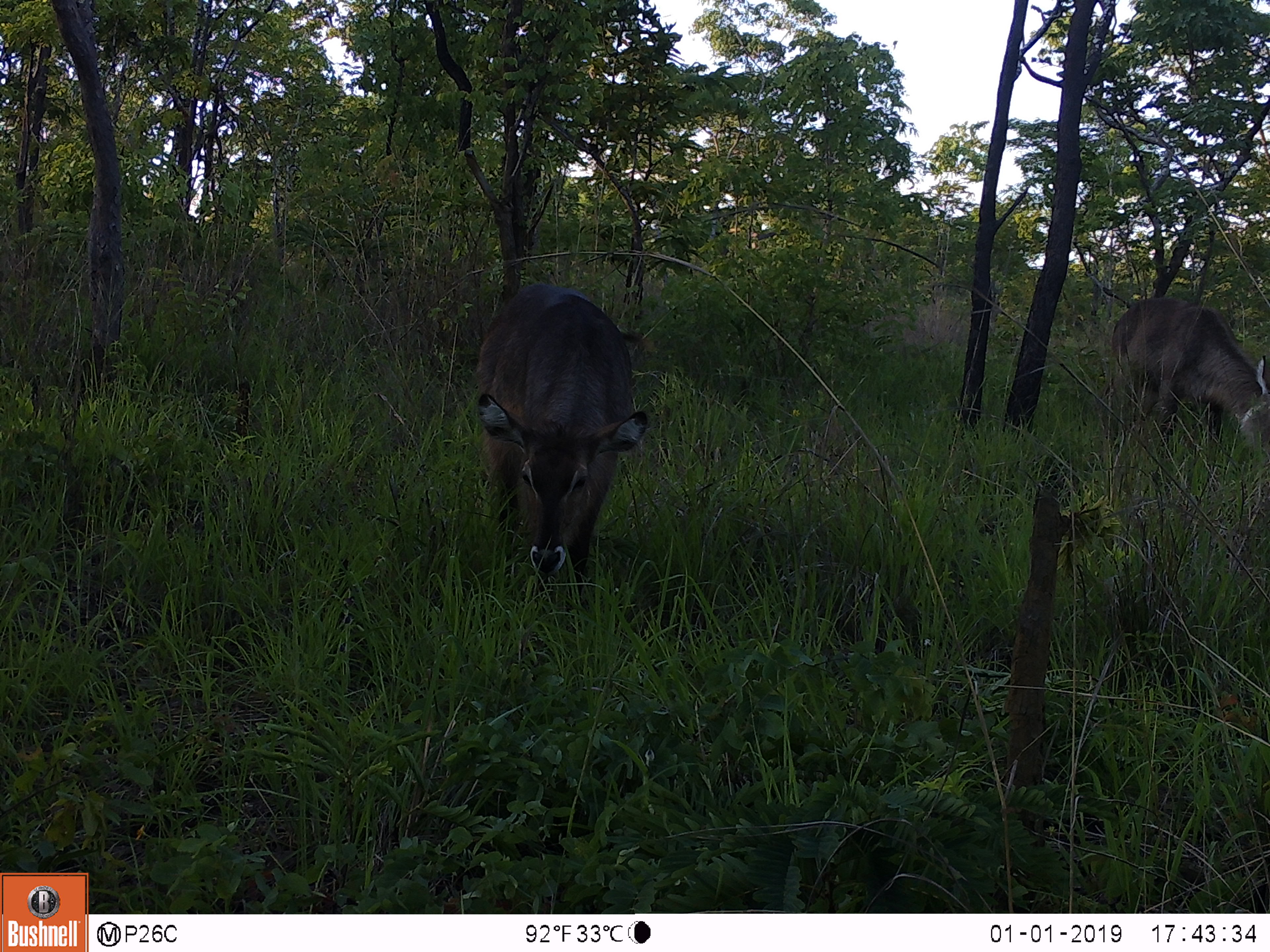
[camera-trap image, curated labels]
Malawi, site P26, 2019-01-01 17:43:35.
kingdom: Animalia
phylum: Chordata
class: Mammalia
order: Artiodactyla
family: Bovidae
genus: Kobus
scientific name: Kobus ellipsiprymnus ellipsiprymnus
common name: common waterbuck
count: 2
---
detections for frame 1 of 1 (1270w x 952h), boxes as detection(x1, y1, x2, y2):
common waterbuck: detection(465, 274, 652, 584); detection(1106, 293, 1262, 456)